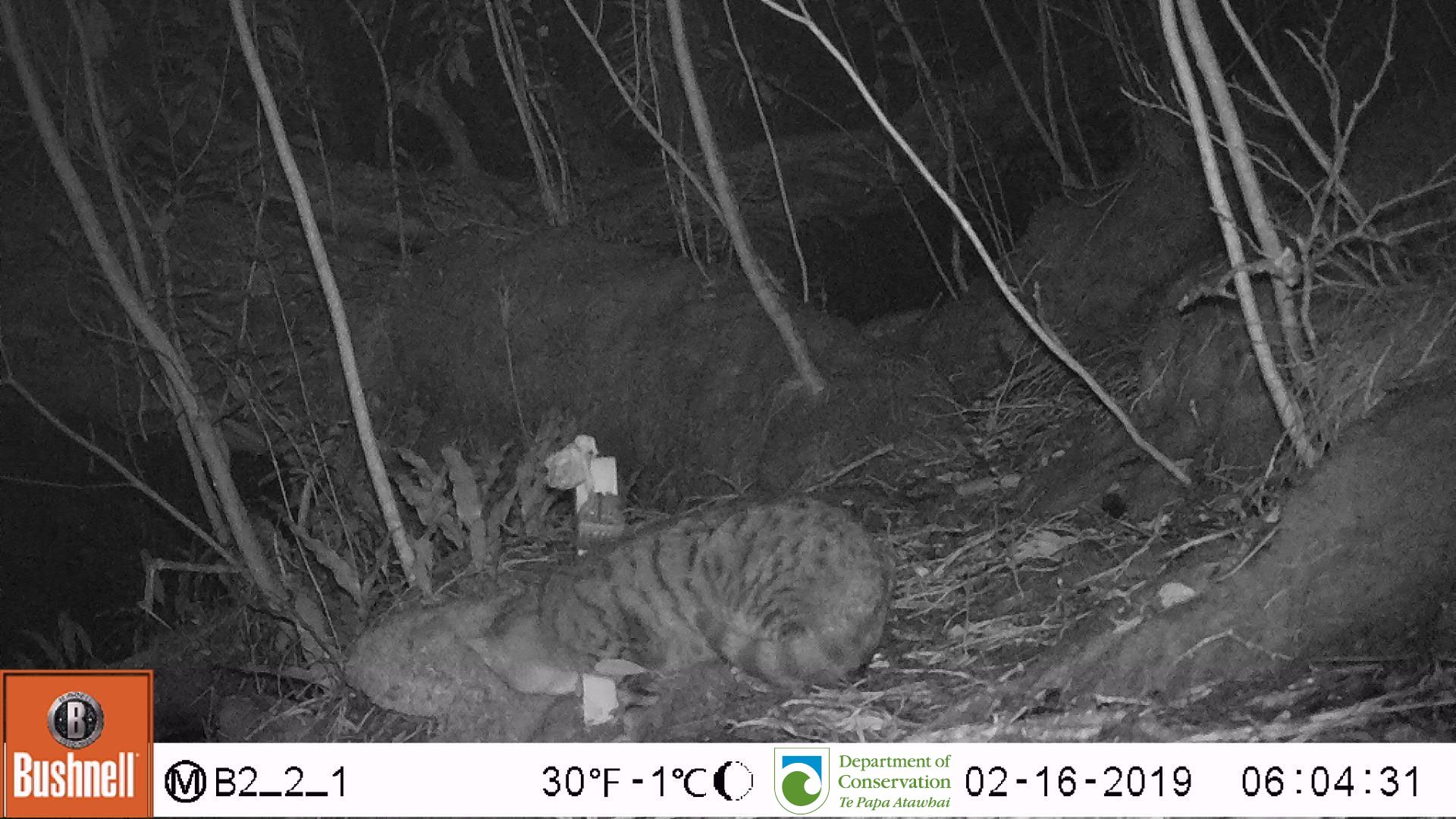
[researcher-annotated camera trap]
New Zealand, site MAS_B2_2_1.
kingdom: Animalia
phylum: Chordata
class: Mammalia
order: Carnivora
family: Felidae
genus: Felis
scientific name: Felis catus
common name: domestic cat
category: cat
Cat (domestic cat) (Felis catus).